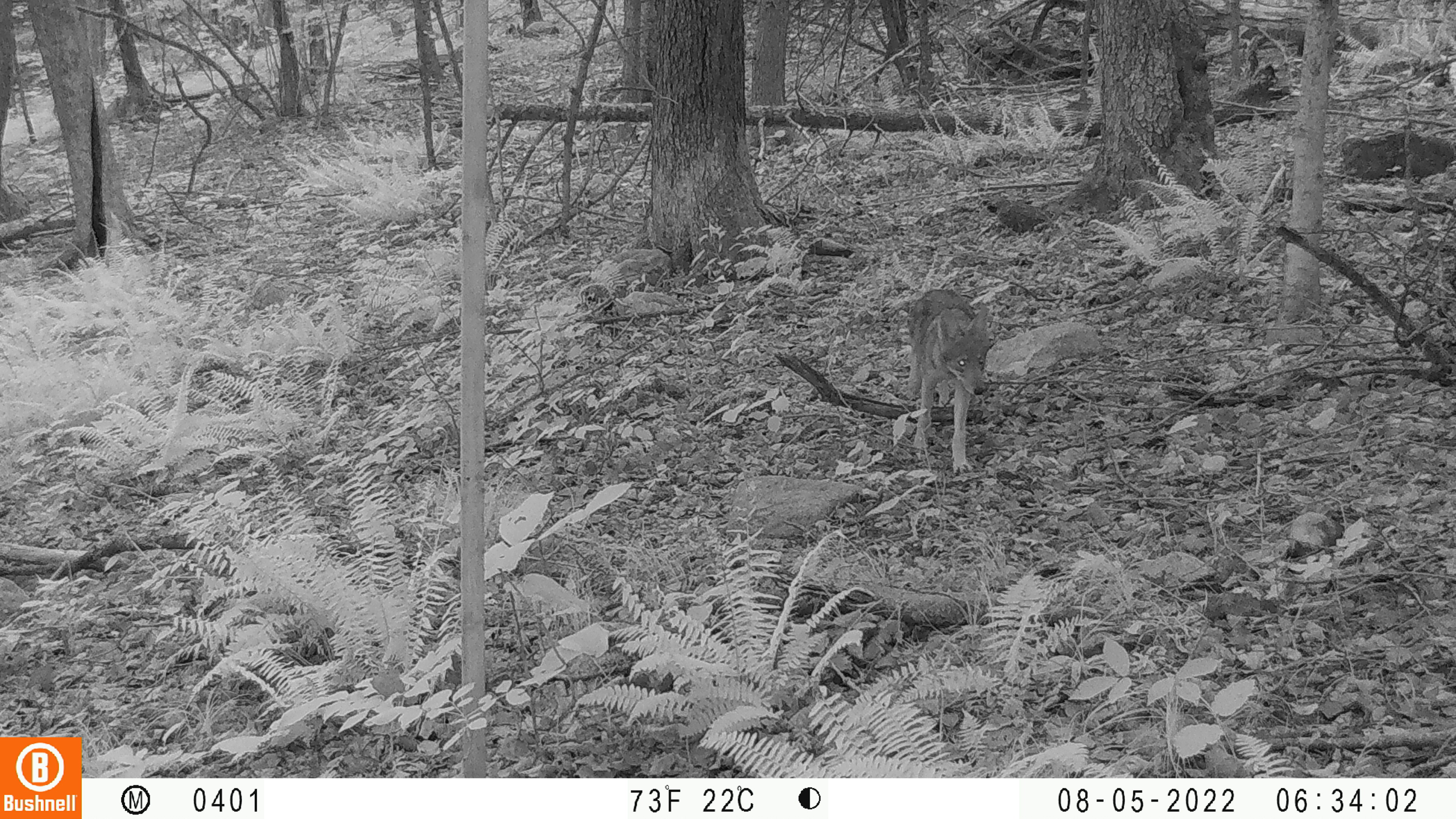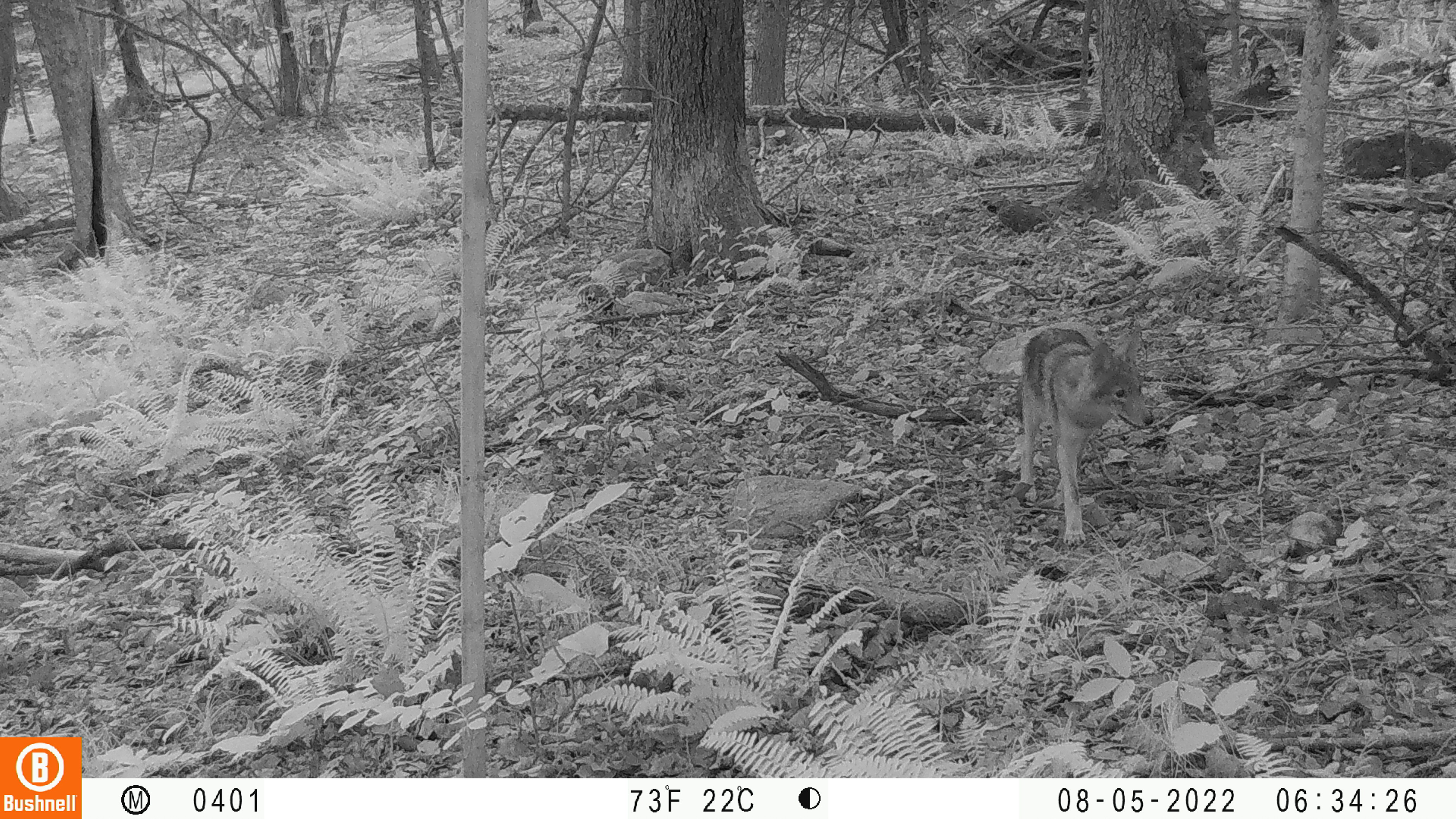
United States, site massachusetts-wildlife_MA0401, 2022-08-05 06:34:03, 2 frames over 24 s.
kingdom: Animalia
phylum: Chordata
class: Mammalia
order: Carnivora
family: Canidae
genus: Canis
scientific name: Canis latrans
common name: coyote